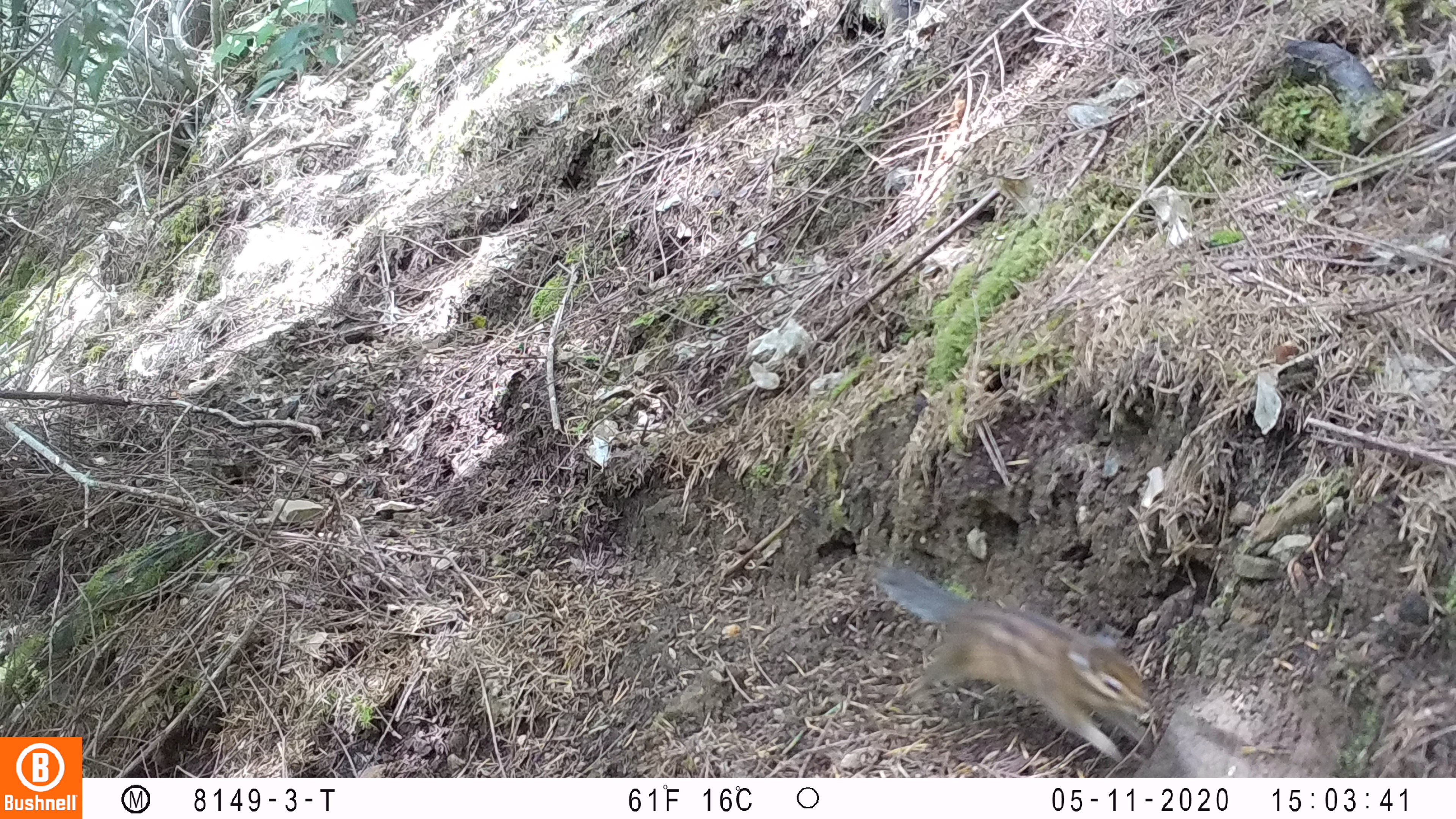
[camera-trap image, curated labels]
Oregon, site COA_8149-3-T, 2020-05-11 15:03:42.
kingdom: Animalia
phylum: Chordata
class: Mammalia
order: Rodentia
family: Sciuridae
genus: Neotamias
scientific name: Neotamias townsendii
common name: townsend's chipmunk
Townsend's chipmunk (Neotamias townsendii).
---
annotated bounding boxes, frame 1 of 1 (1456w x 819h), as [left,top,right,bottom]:
townsend's chipmunk: [863,560,1163,766]